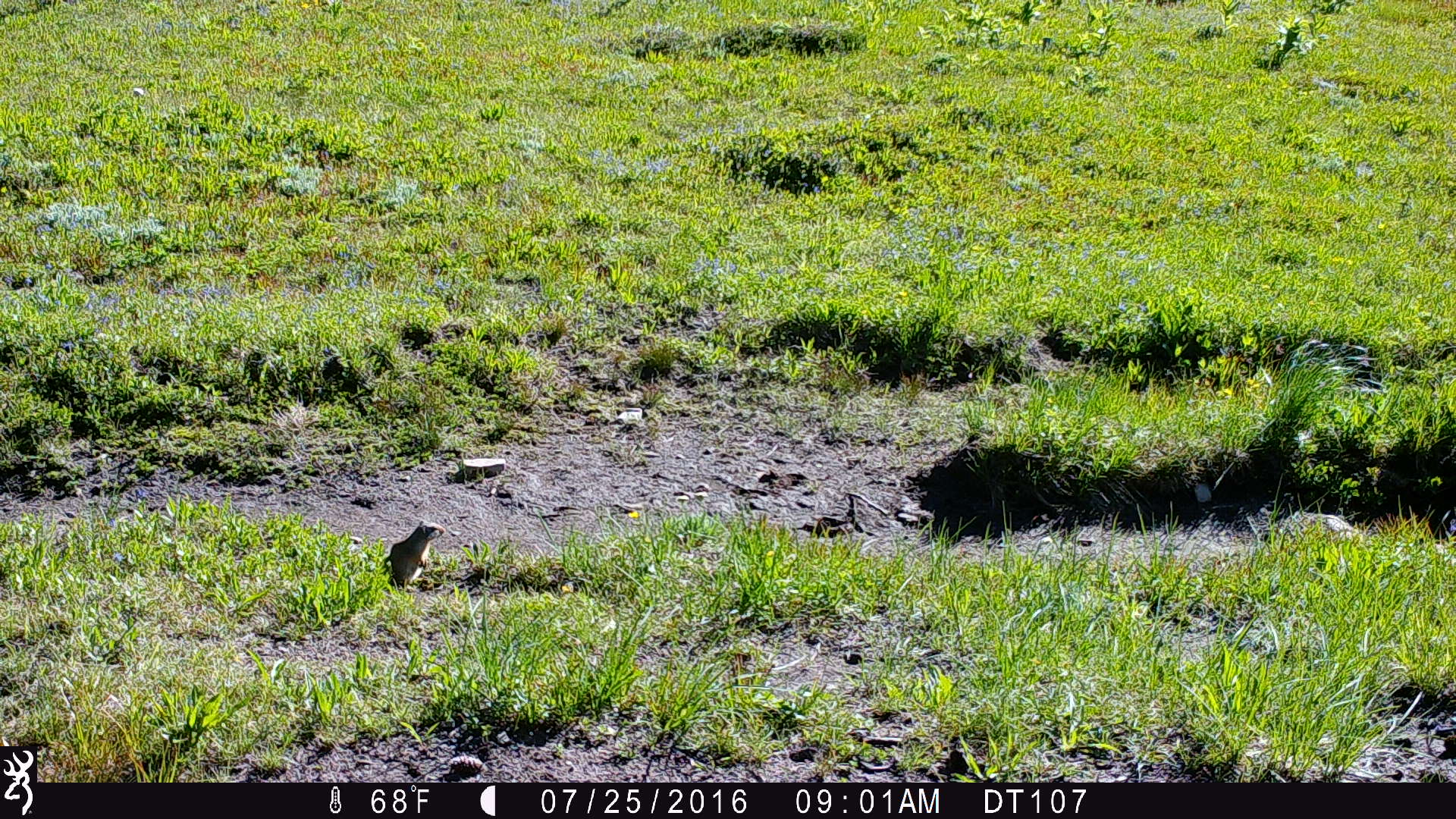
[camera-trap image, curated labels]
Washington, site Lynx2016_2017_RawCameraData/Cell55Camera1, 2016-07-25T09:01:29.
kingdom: Animalia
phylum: Chordata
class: Mammalia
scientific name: Mammalia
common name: small mammal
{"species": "small mammal (Mammalia)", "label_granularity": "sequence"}